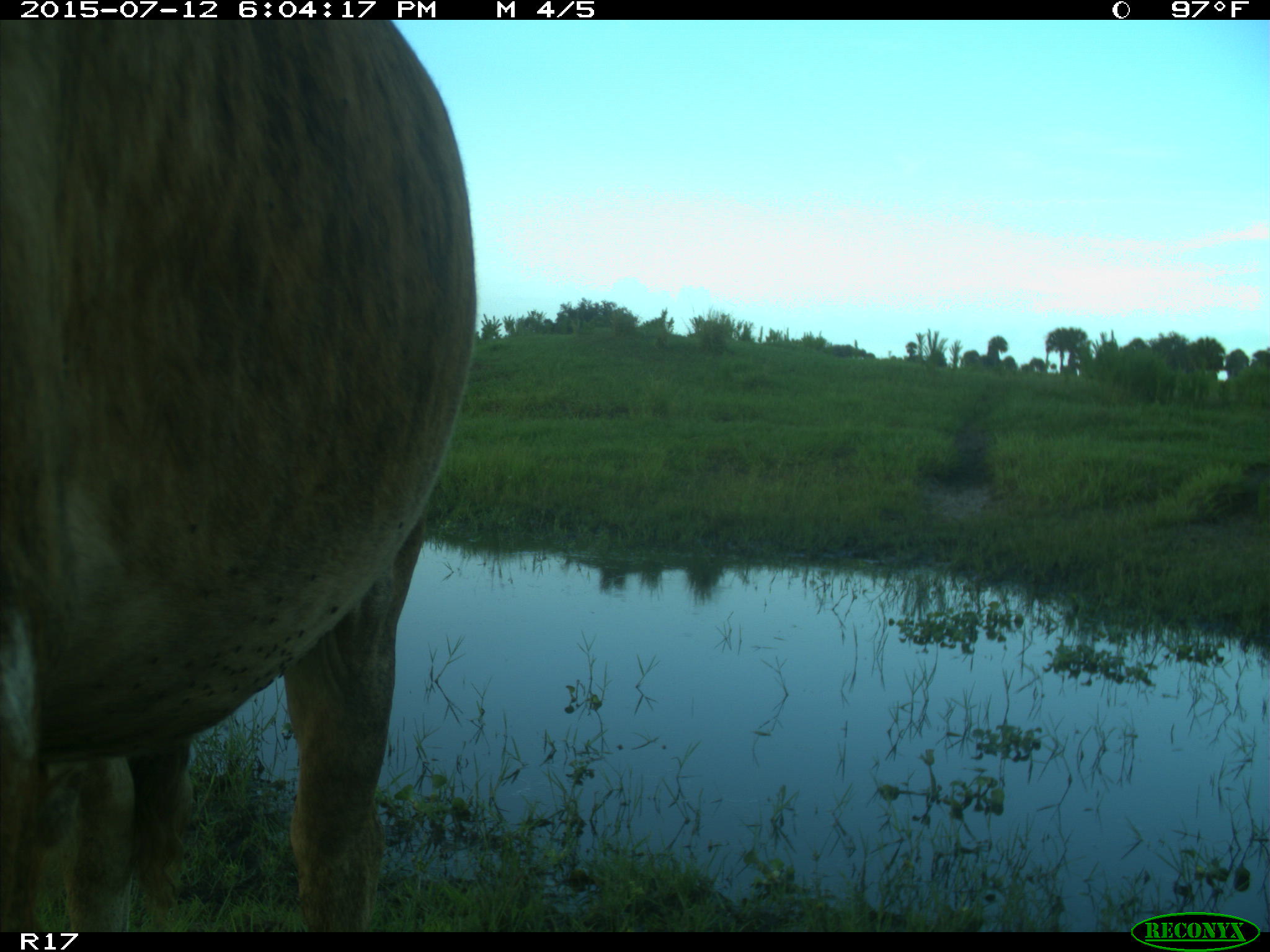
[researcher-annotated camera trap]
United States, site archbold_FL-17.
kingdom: Animalia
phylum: Chordata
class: Mammalia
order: Artiodactyla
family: Bovidae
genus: Bos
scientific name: Bos taurus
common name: domestic cow